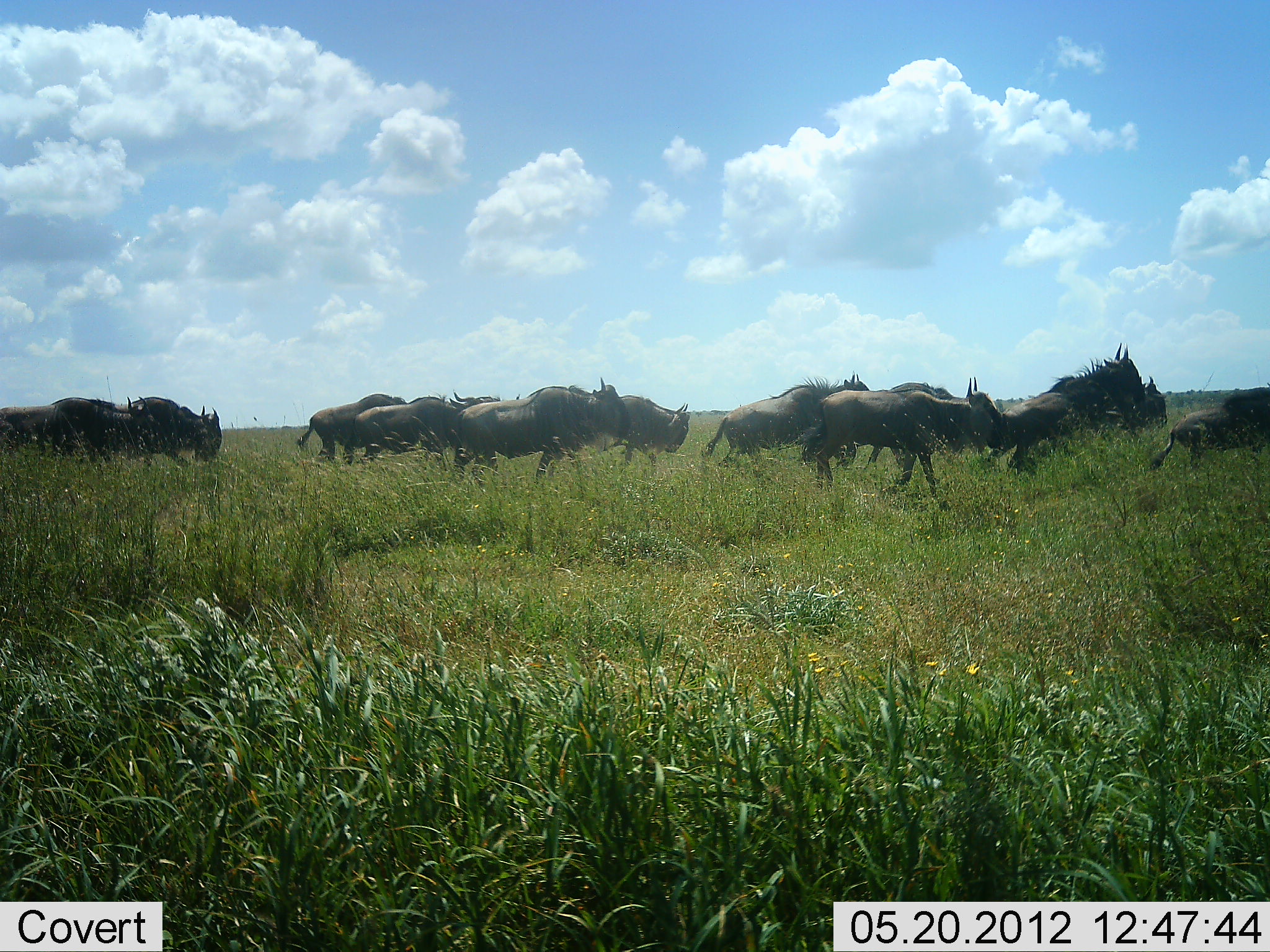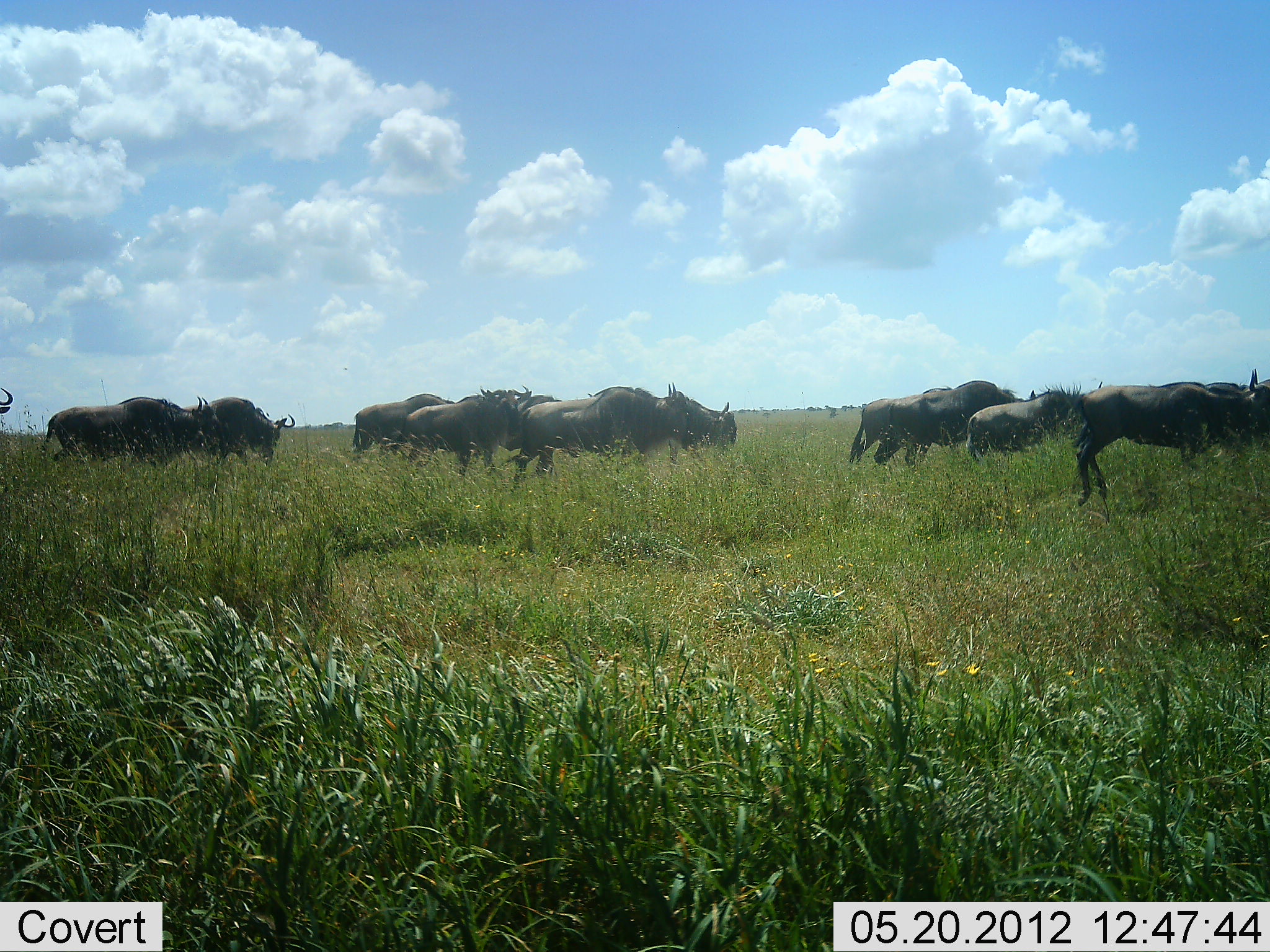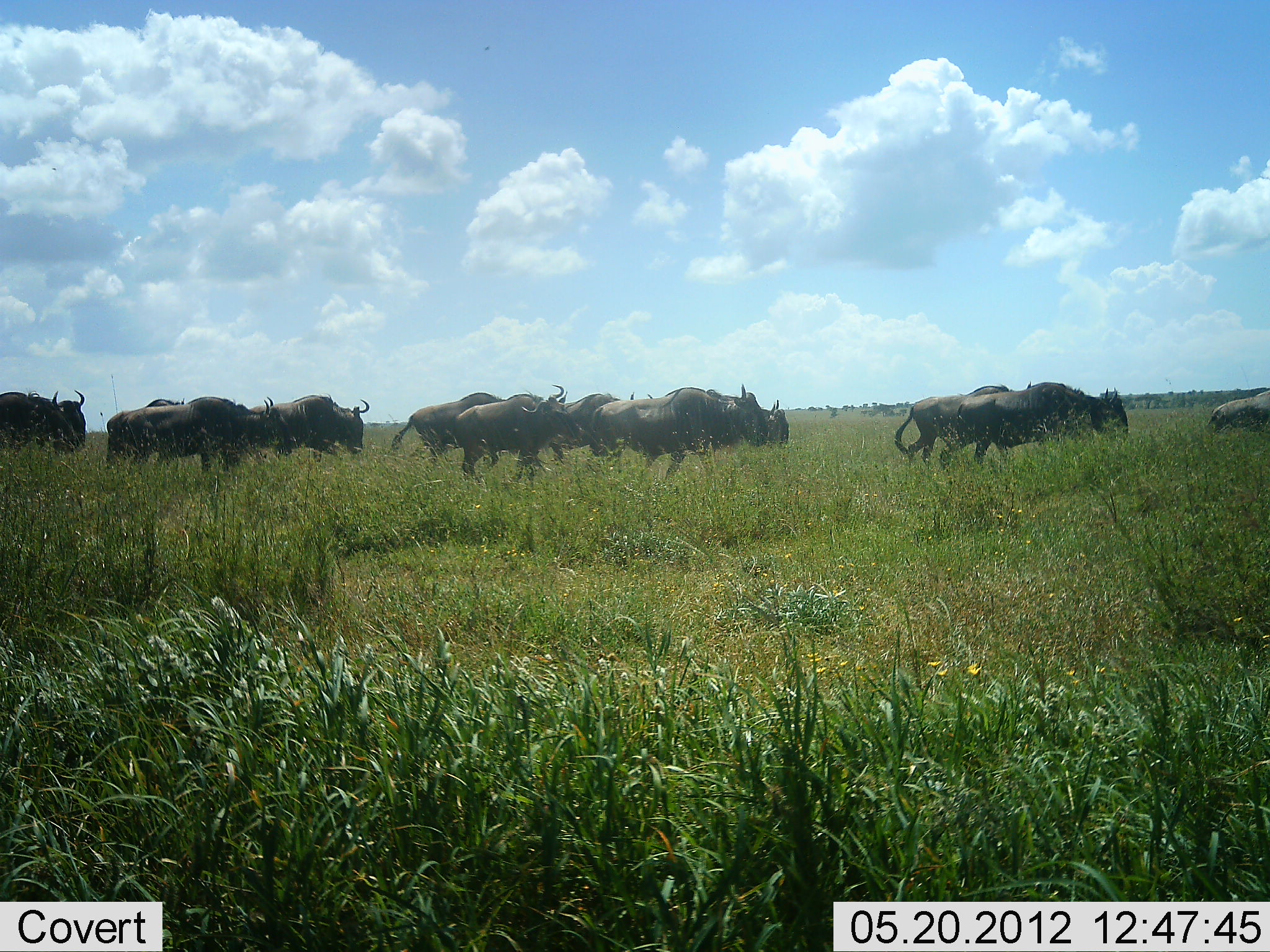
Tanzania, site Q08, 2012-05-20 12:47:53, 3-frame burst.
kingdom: Animalia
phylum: Chordata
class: Mammalia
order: Artiodactyla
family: Bovidae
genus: Connochaetes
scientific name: Connochaetes taurinus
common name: blue wildebeest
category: wildebeest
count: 11-50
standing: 20%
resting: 0%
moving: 90%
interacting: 0%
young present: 0%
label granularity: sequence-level